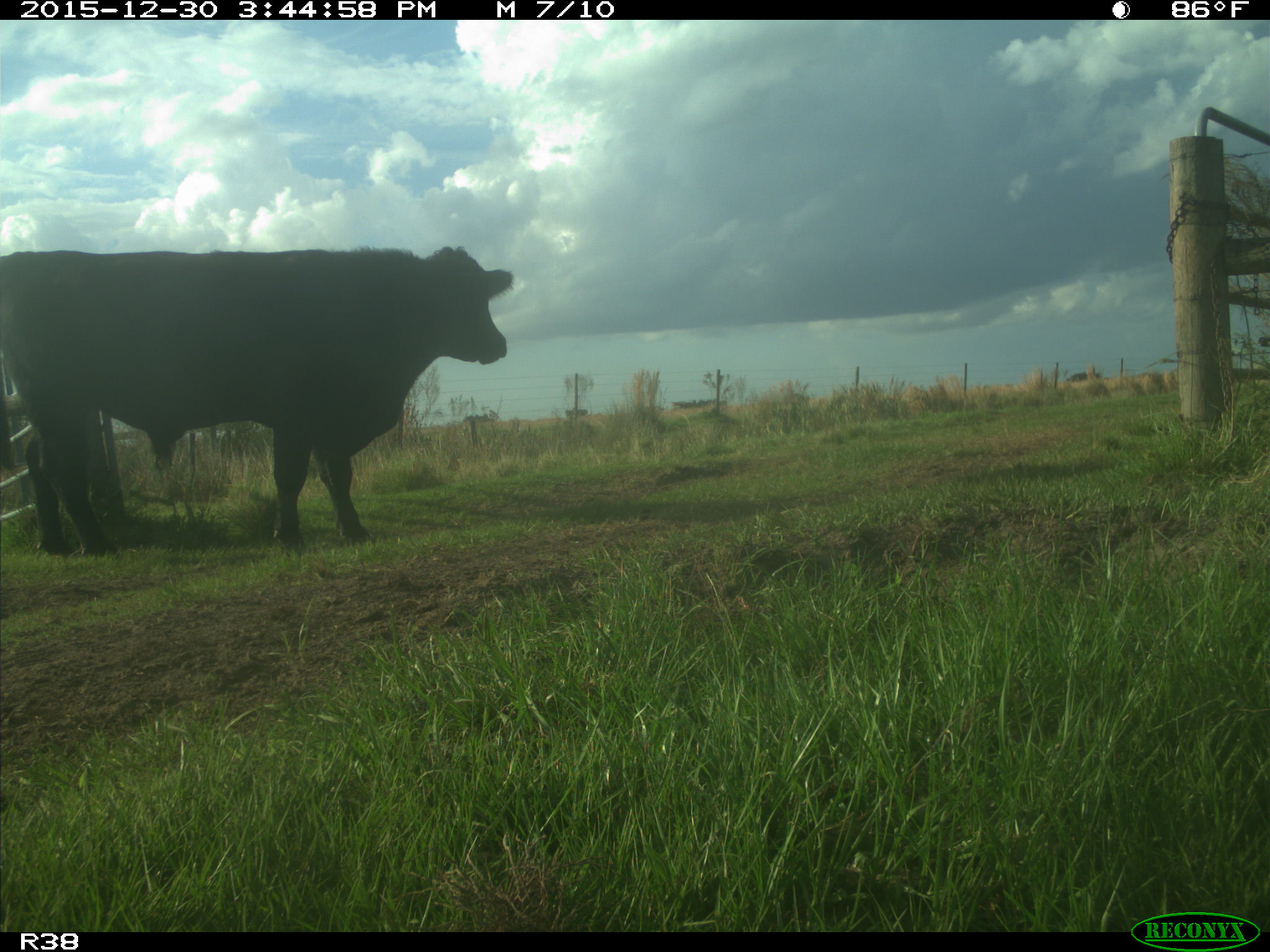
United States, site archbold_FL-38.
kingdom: Animalia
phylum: Chordata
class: Mammalia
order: Artiodactyla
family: Bovidae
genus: Bos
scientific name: Bos taurus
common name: domestic cow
Bos taurus (domestic cow).